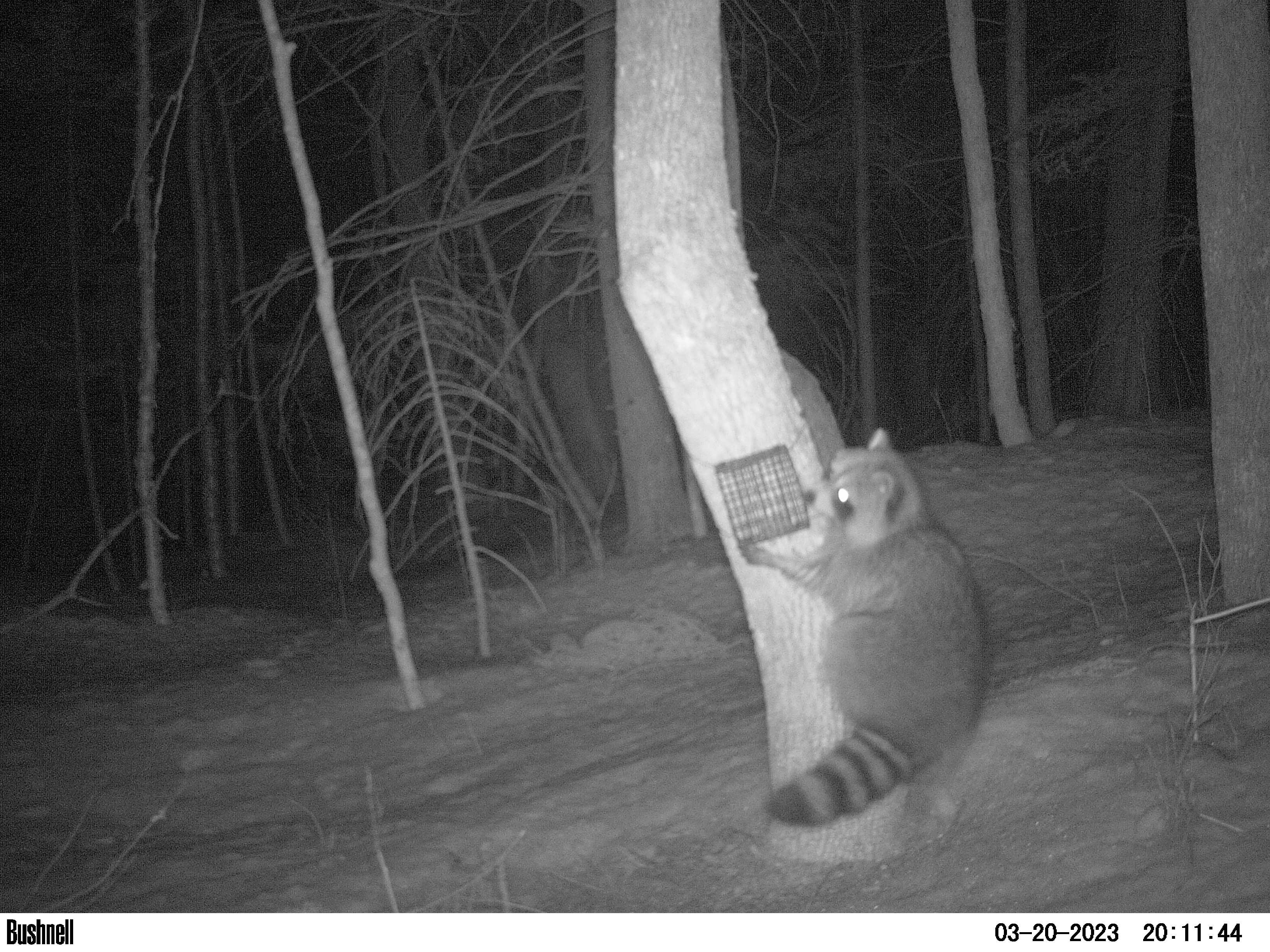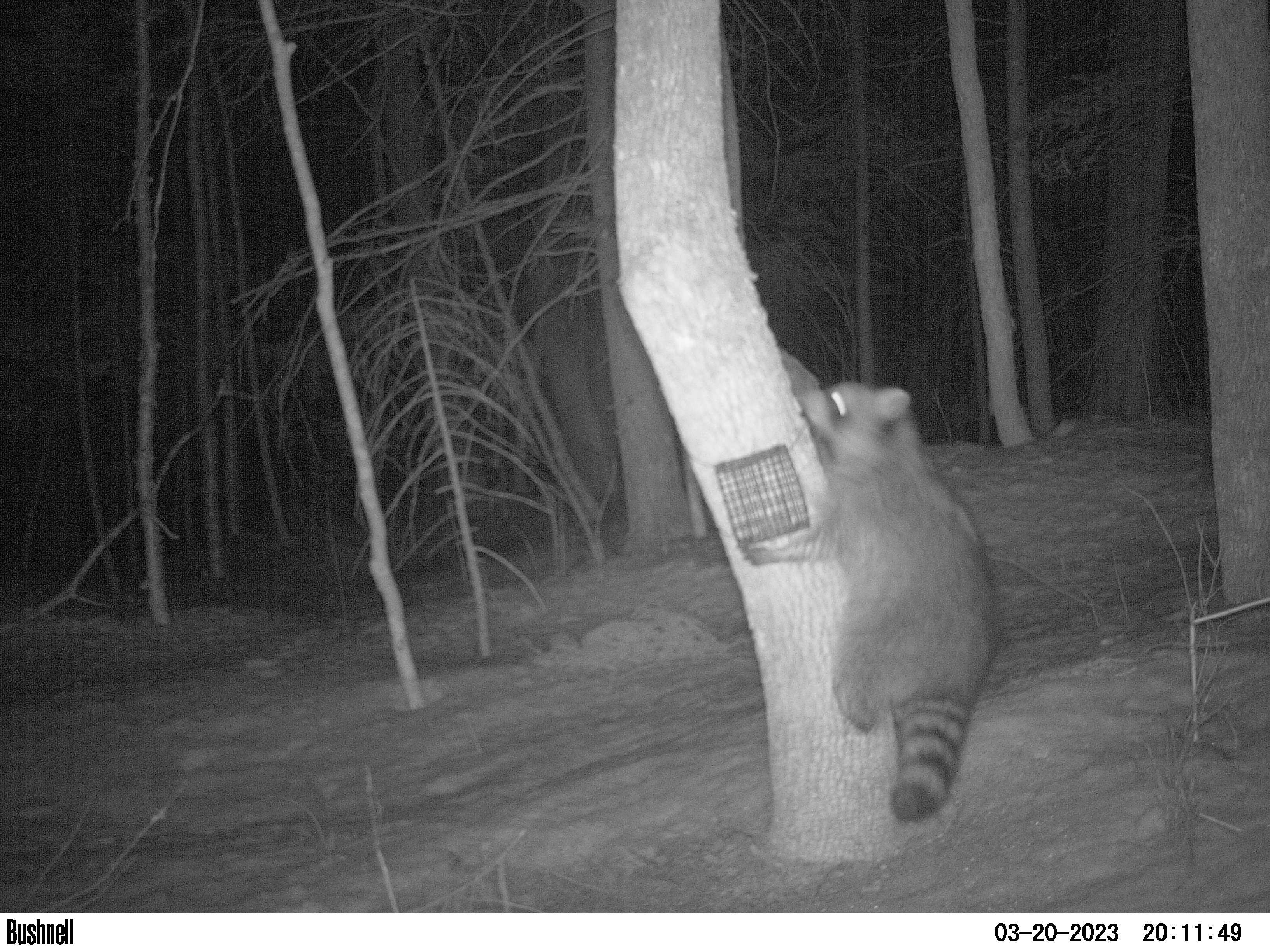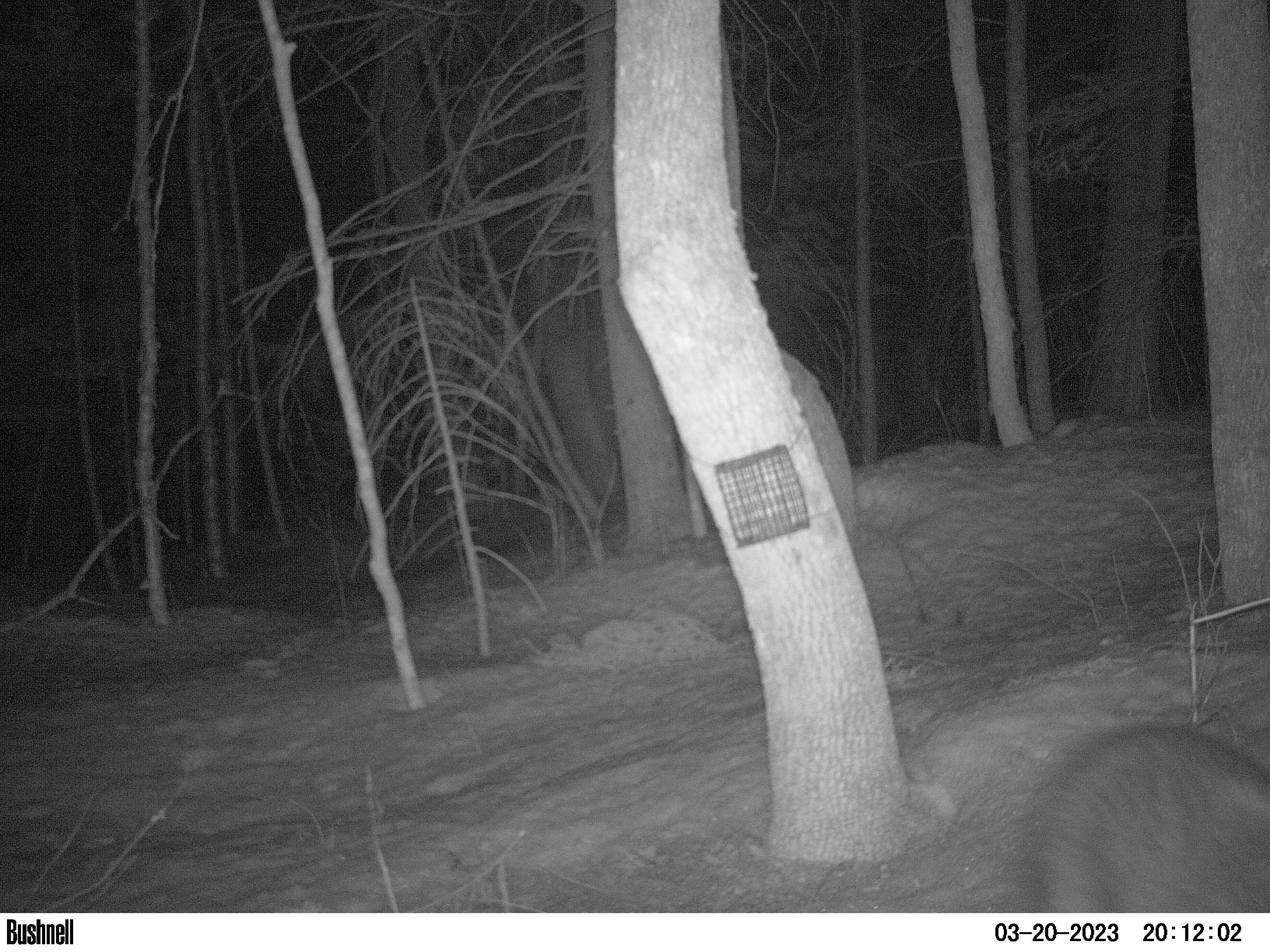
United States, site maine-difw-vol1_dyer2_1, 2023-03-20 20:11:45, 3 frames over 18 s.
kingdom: Animalia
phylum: Chordata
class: Mammalia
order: Carnivora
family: Procyonidae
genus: Procyon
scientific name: Procyon lotor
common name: raccoon